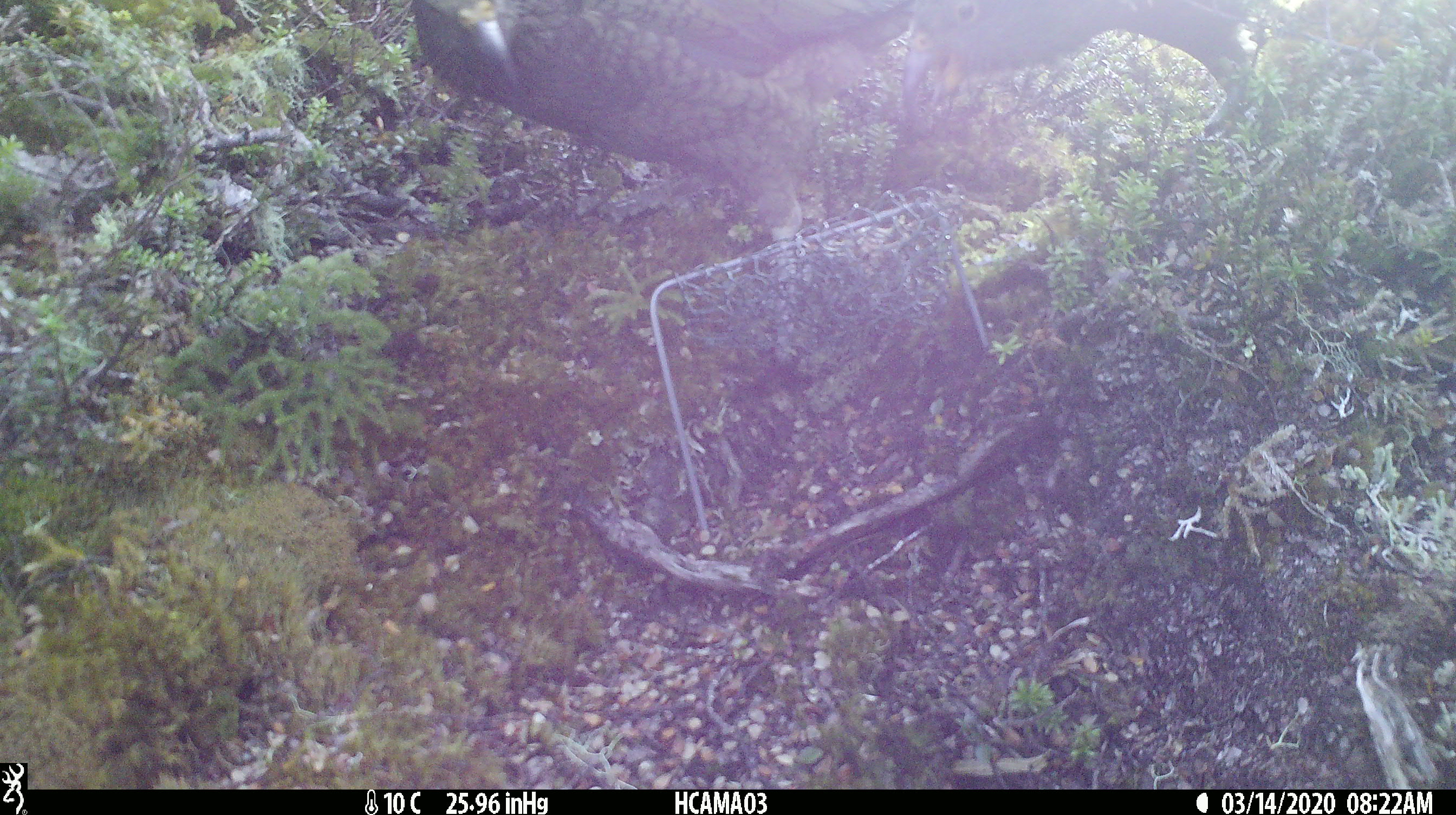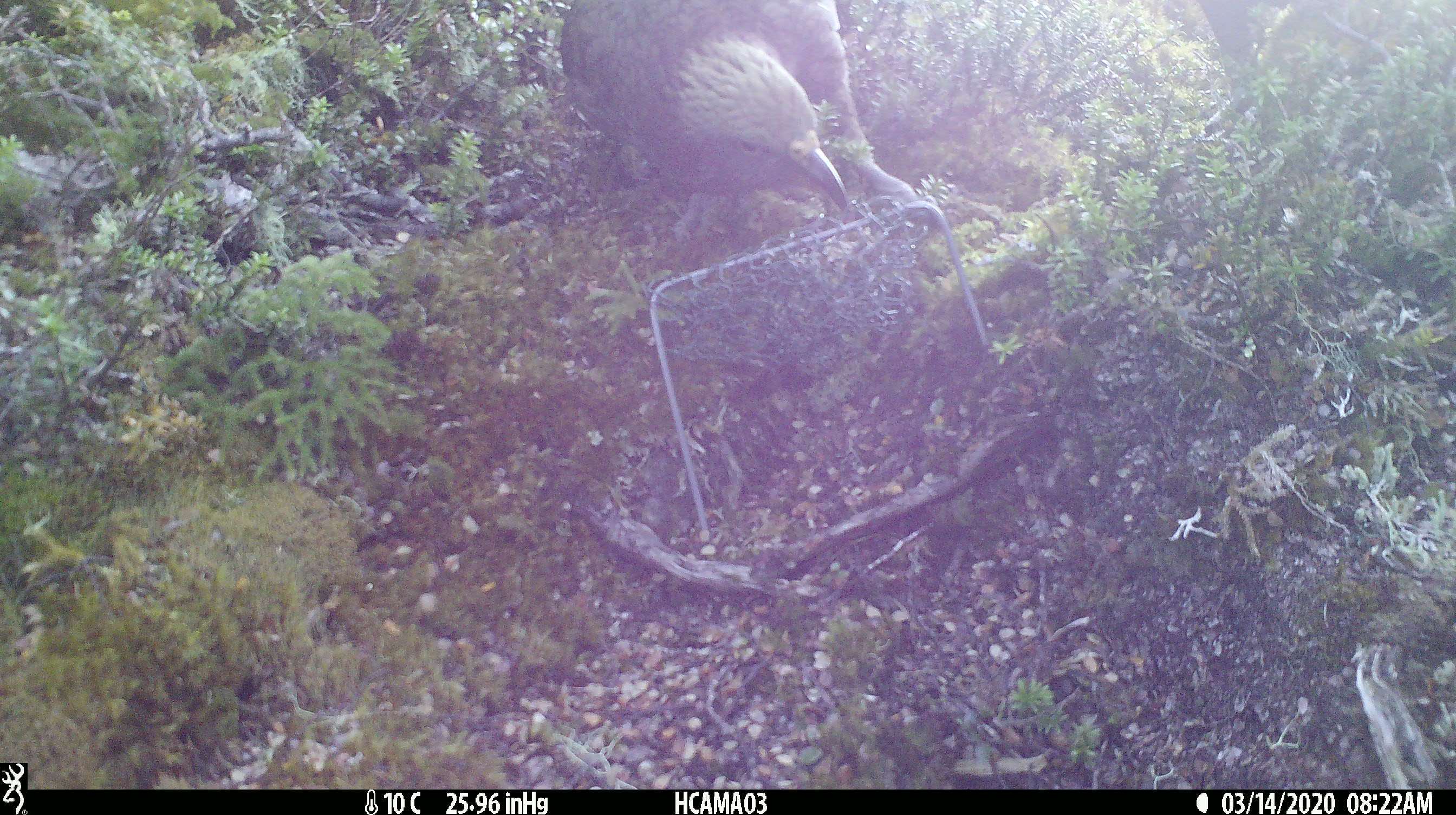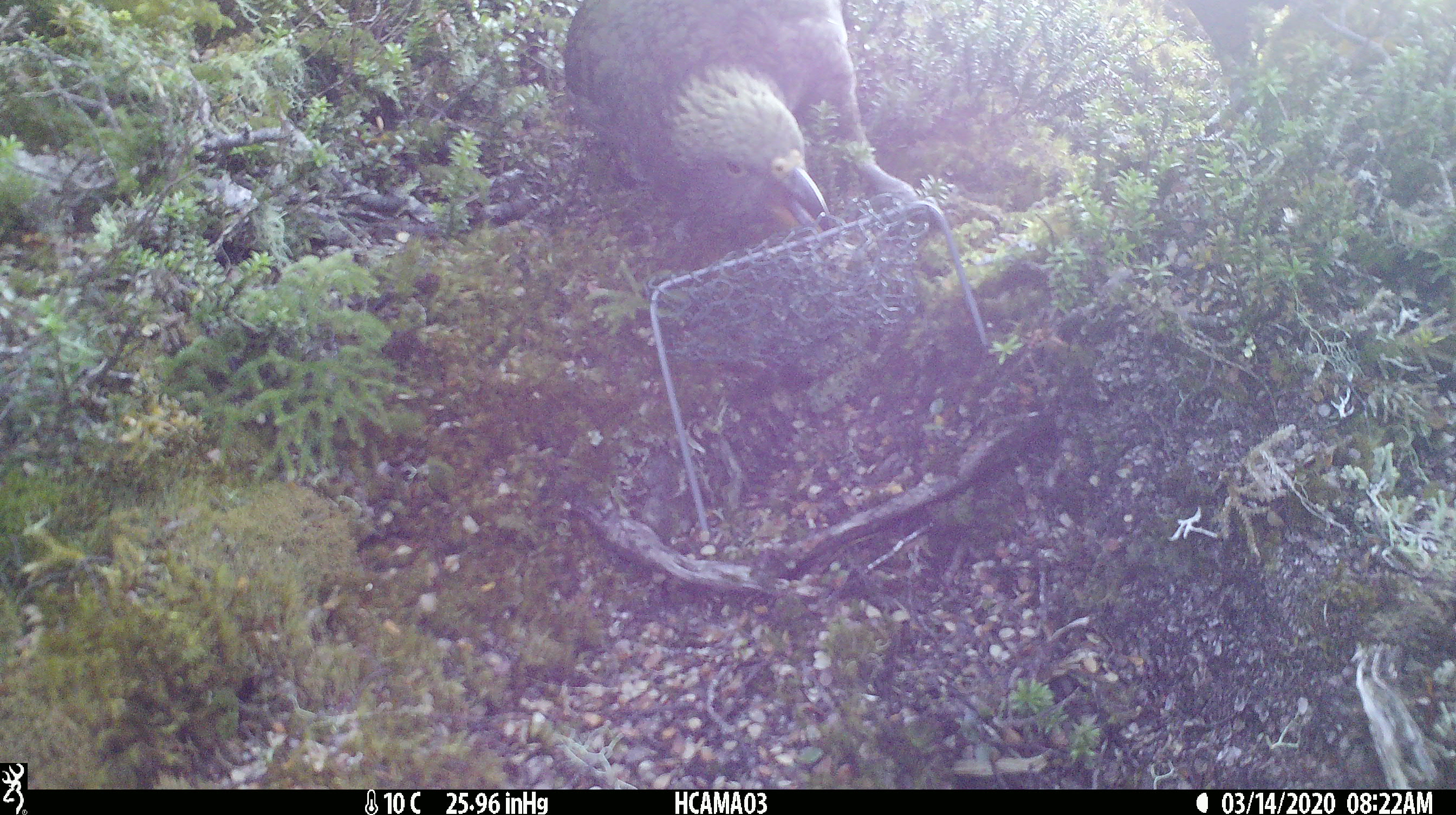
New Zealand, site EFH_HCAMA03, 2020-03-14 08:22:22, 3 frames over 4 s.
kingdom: Animalia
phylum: Chordata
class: Aves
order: Psittaciformes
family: Strigopidae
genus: Nestor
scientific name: Nestor notabilis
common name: kea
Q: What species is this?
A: Kea (Nestor notabilis).